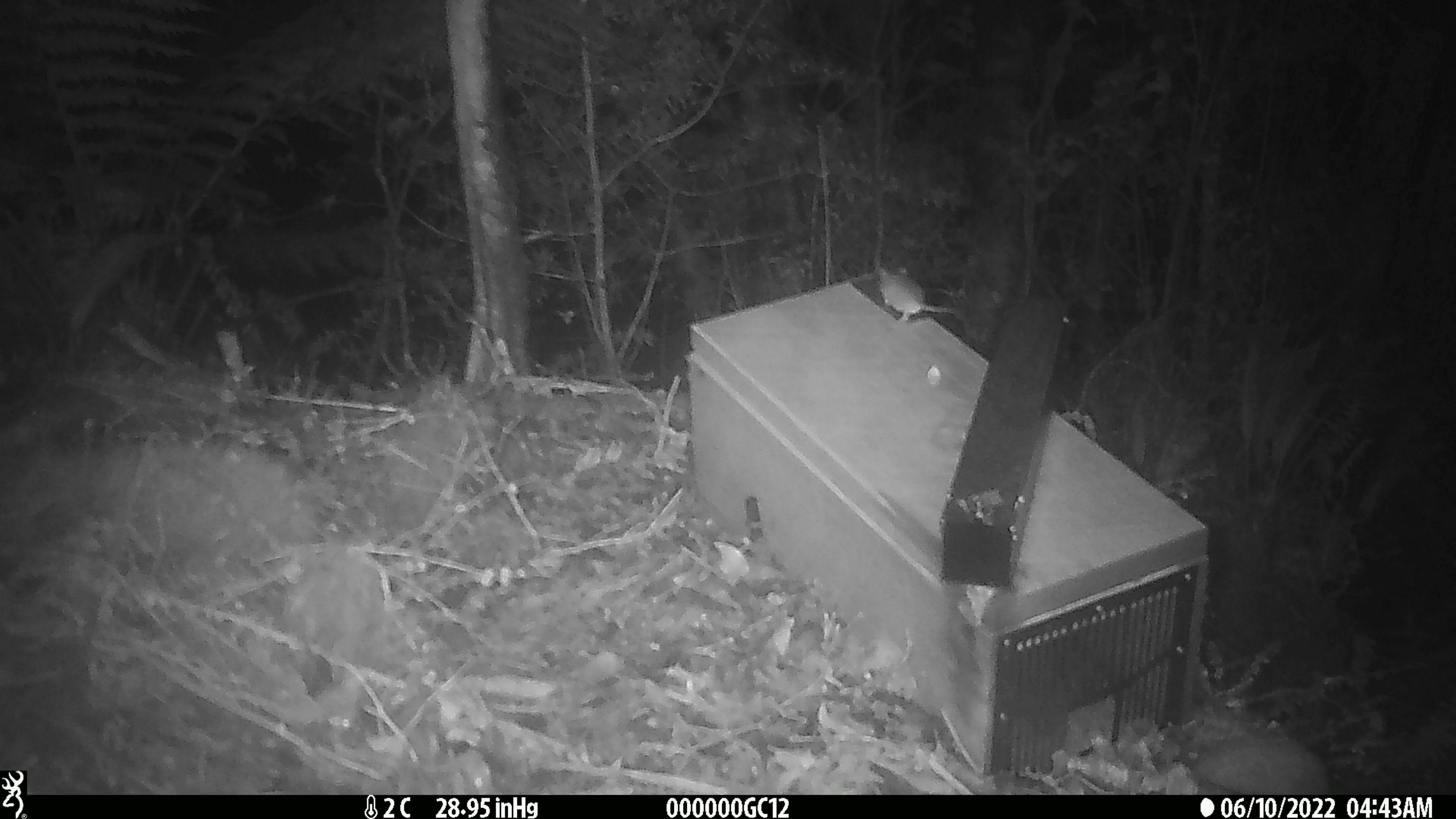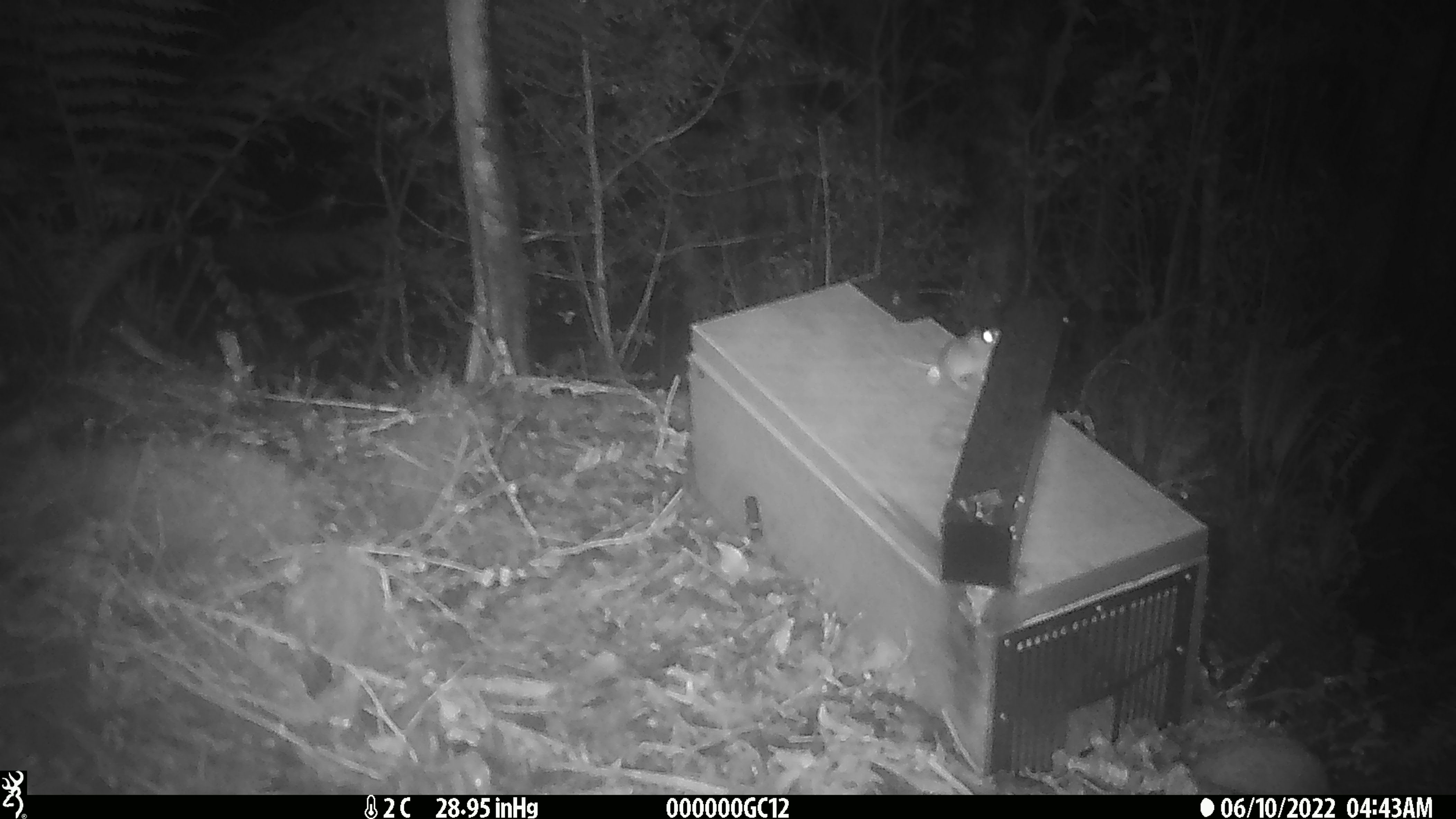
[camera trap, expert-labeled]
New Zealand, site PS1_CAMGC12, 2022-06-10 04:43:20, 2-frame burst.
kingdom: Animalia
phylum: Chordata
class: Mammalia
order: Rodentia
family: Muridae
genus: Mus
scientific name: Mus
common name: mouse